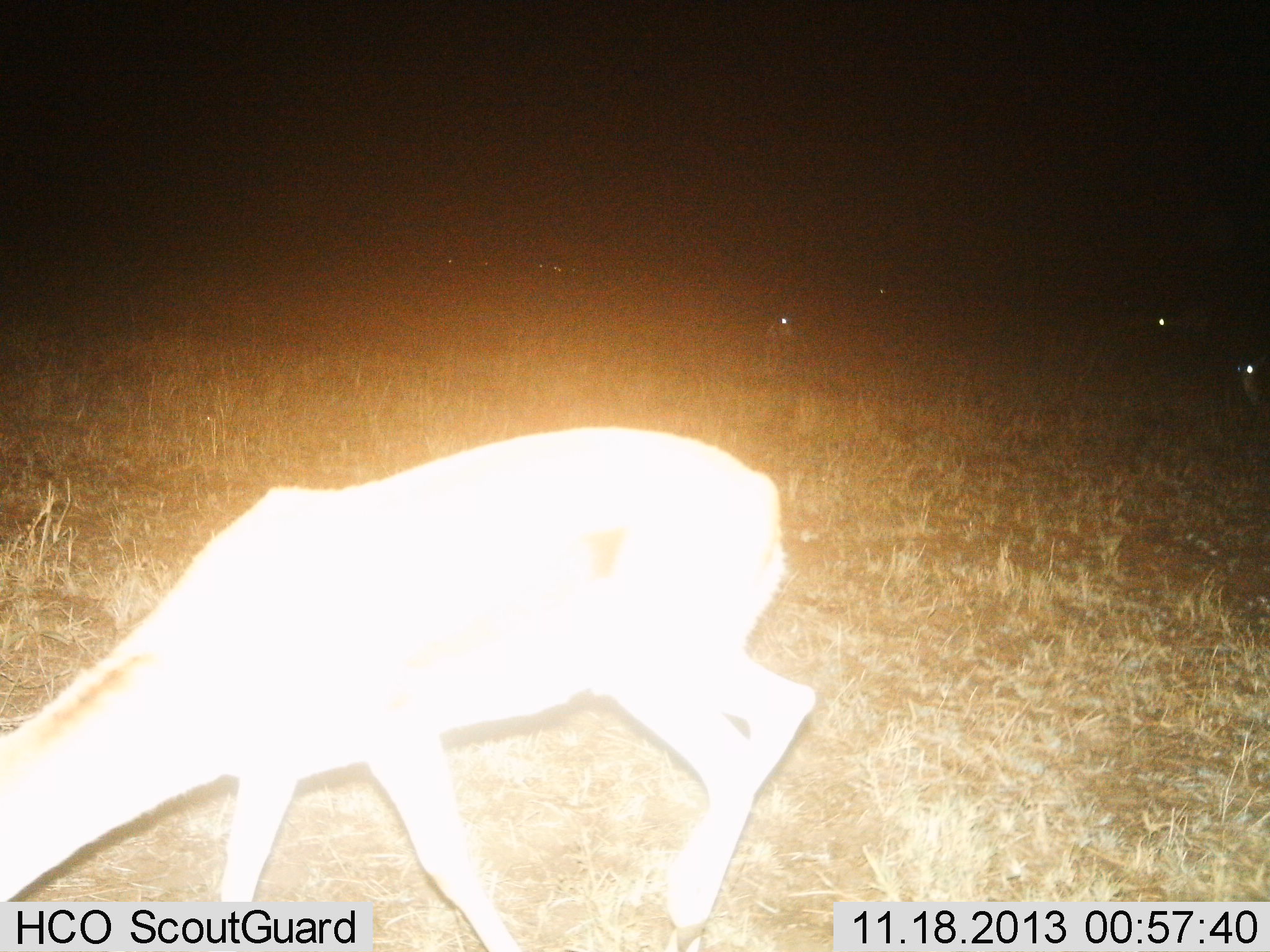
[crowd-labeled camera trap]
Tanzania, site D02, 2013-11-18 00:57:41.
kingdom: Animalia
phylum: Chordata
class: Mammalia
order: Artiodactyla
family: Bovidae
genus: Eudorcas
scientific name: Eudorcas thomsonii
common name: thomson's gazelle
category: gazellethomsons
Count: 1.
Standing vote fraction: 67%.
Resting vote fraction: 0%.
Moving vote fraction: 0%.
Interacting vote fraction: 0%.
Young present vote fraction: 0%.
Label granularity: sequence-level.